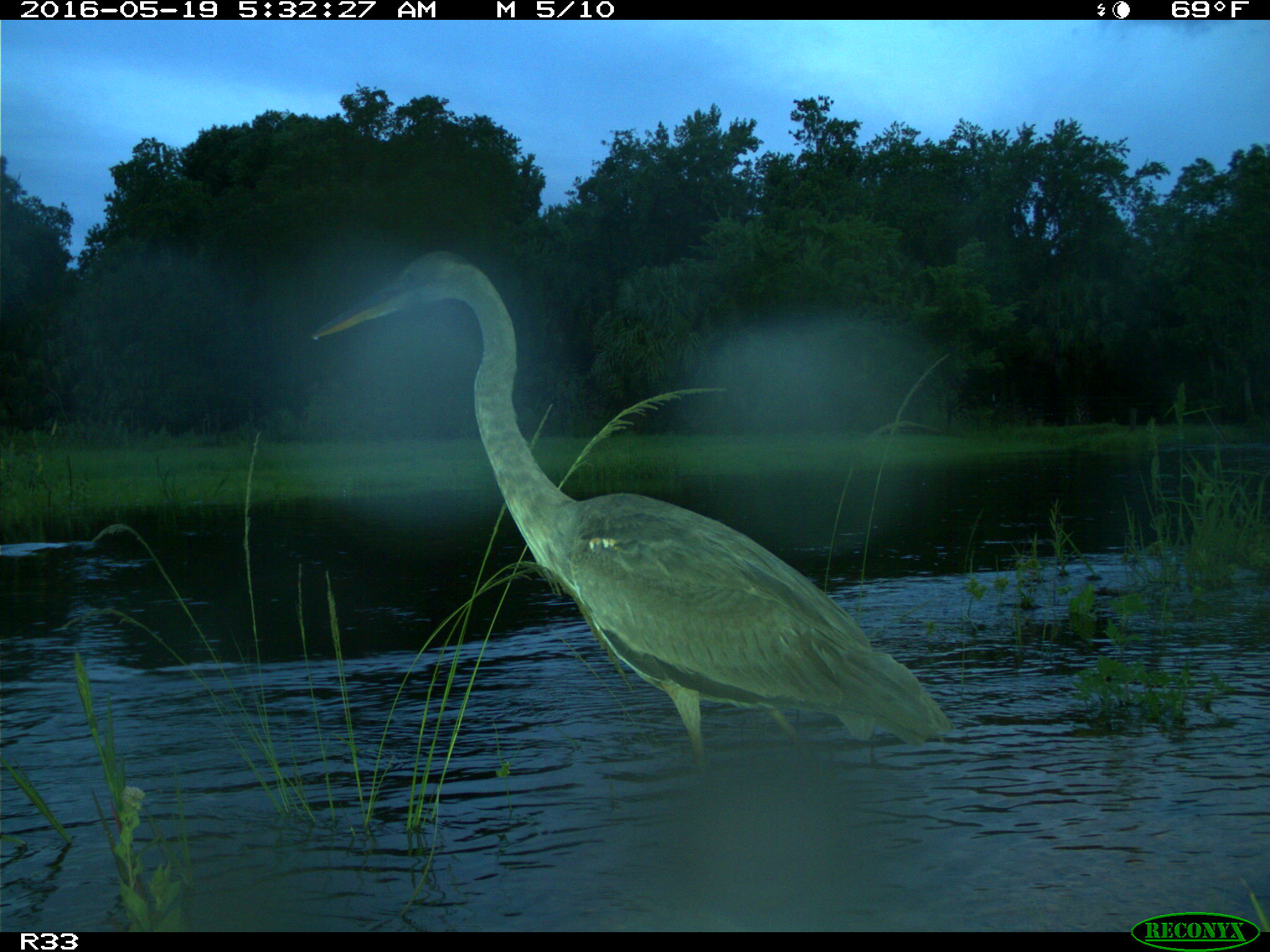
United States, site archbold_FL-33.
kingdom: Animalia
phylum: Chordata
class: Aves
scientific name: Aves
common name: birds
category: unidentified bird